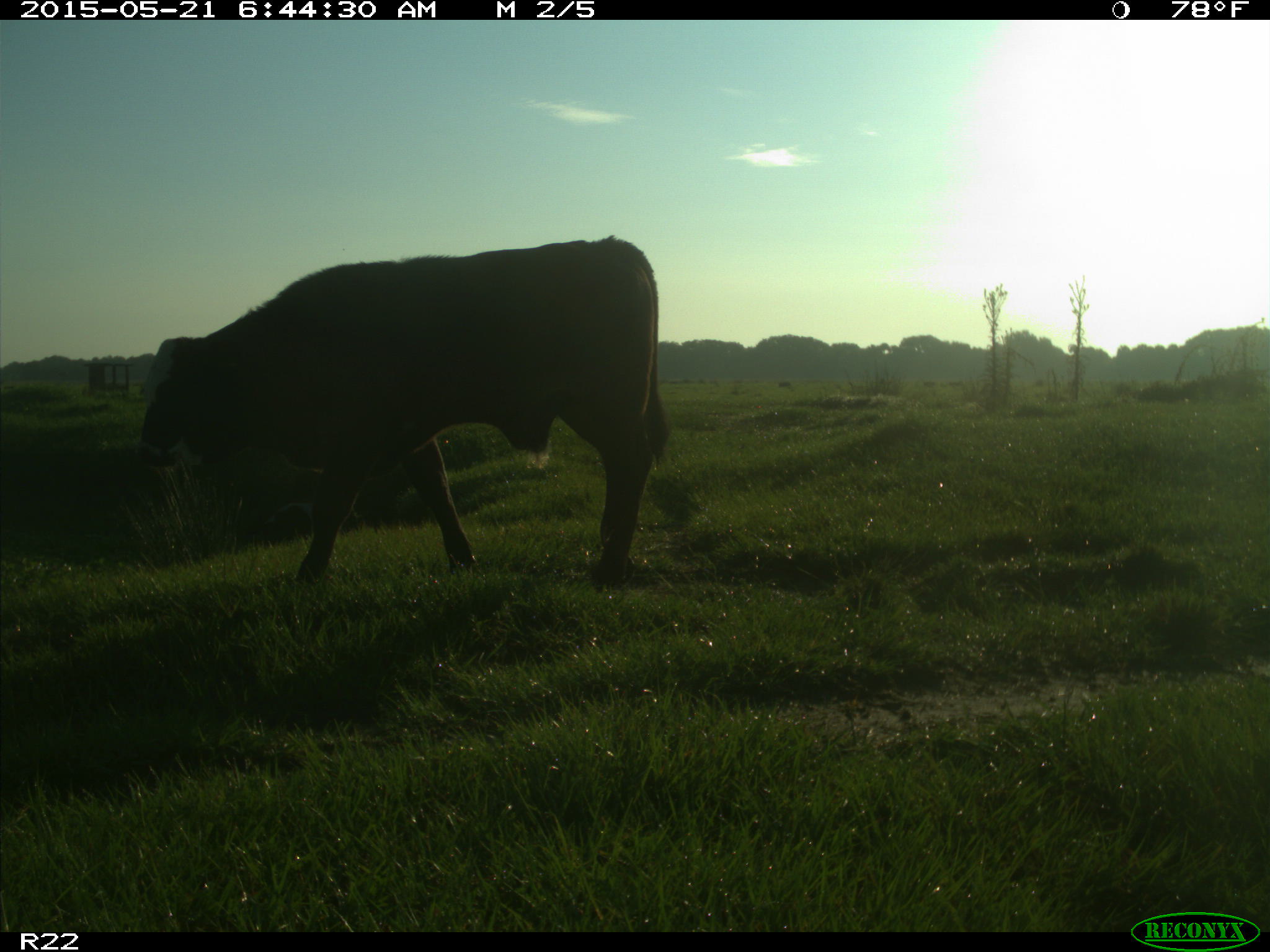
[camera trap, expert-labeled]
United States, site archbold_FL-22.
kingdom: Animalia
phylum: Chordata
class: Mammalia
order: Artiodactyla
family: Bovidae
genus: Bos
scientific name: Bos taurus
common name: domestic cow